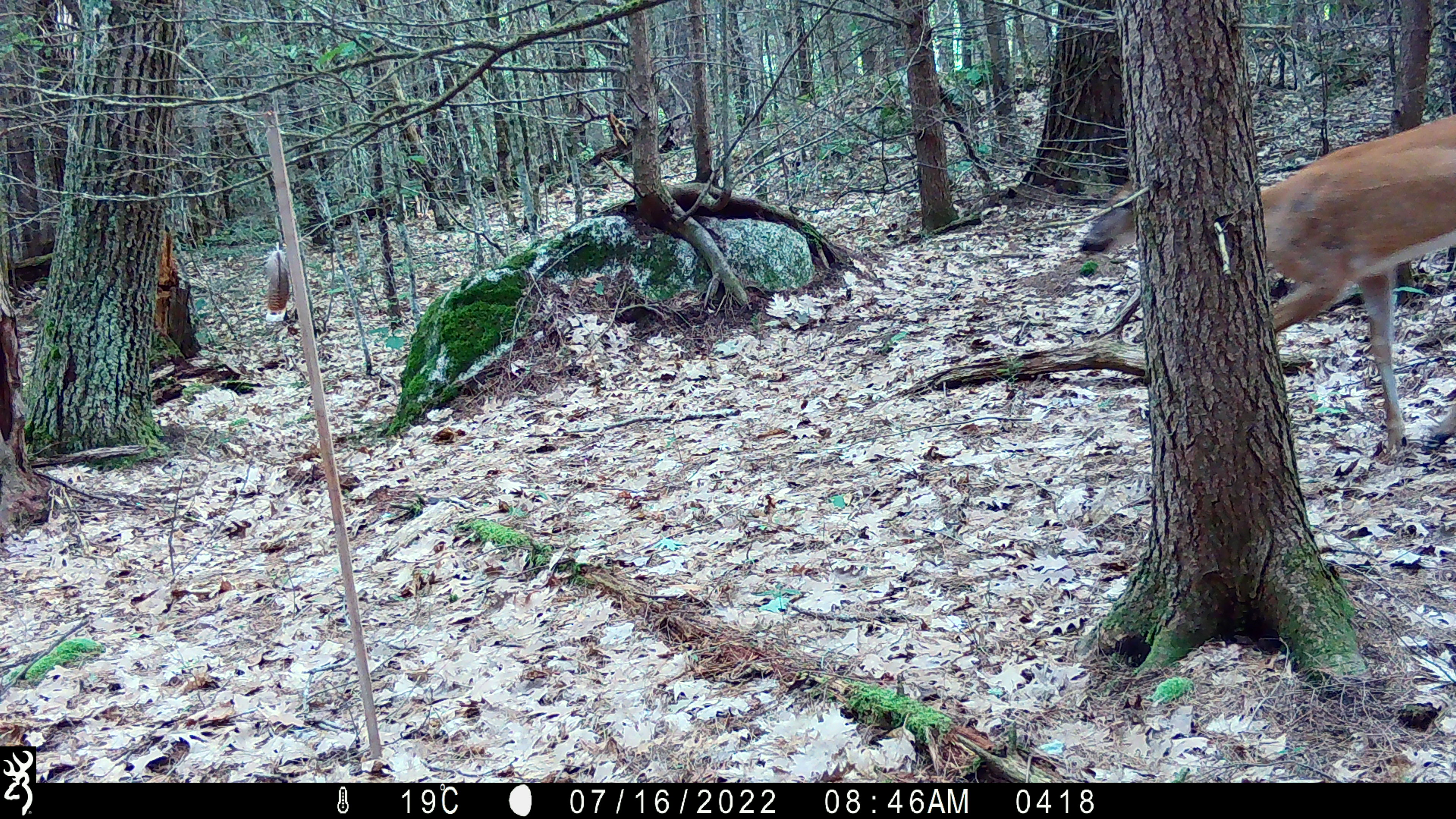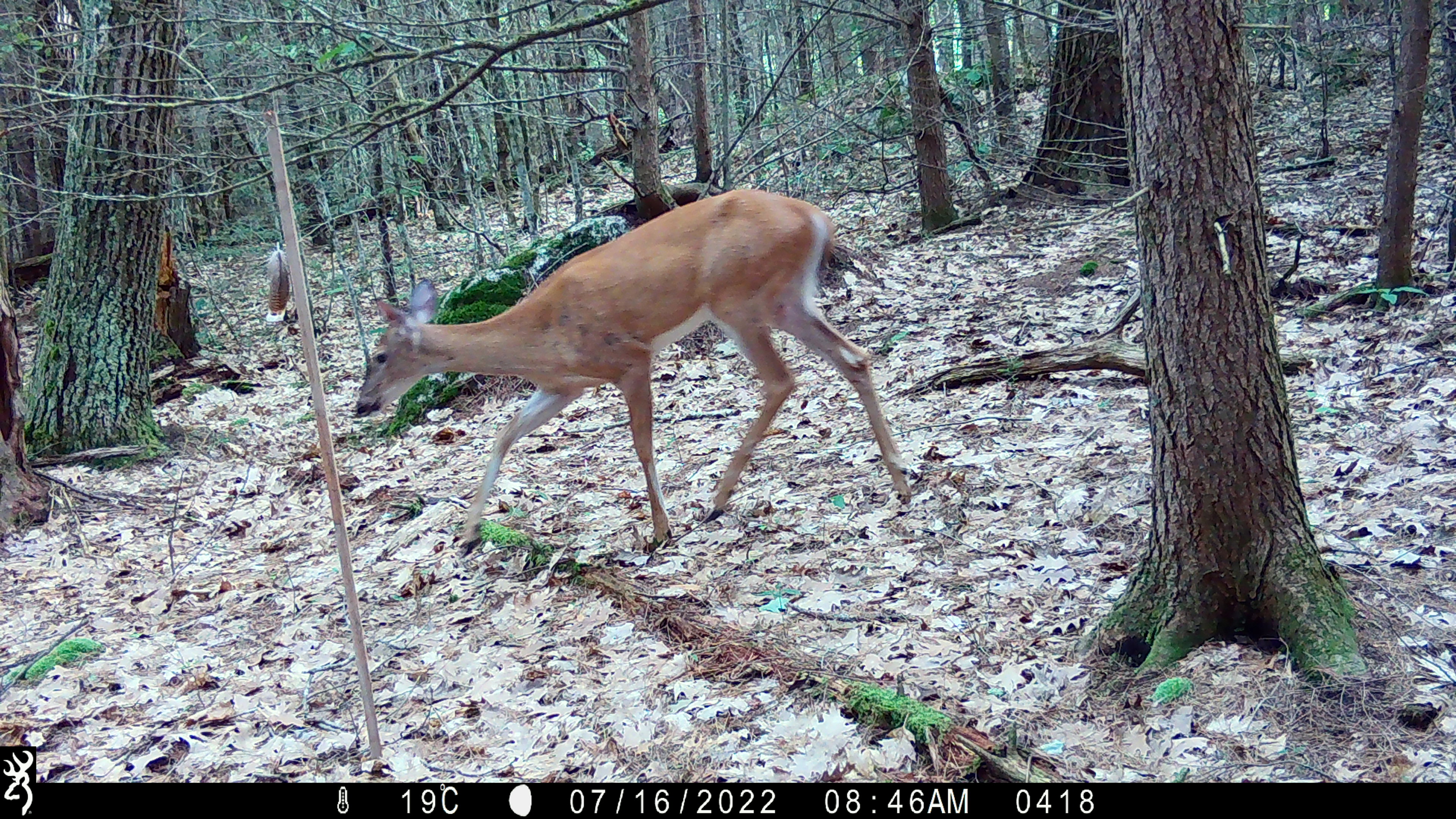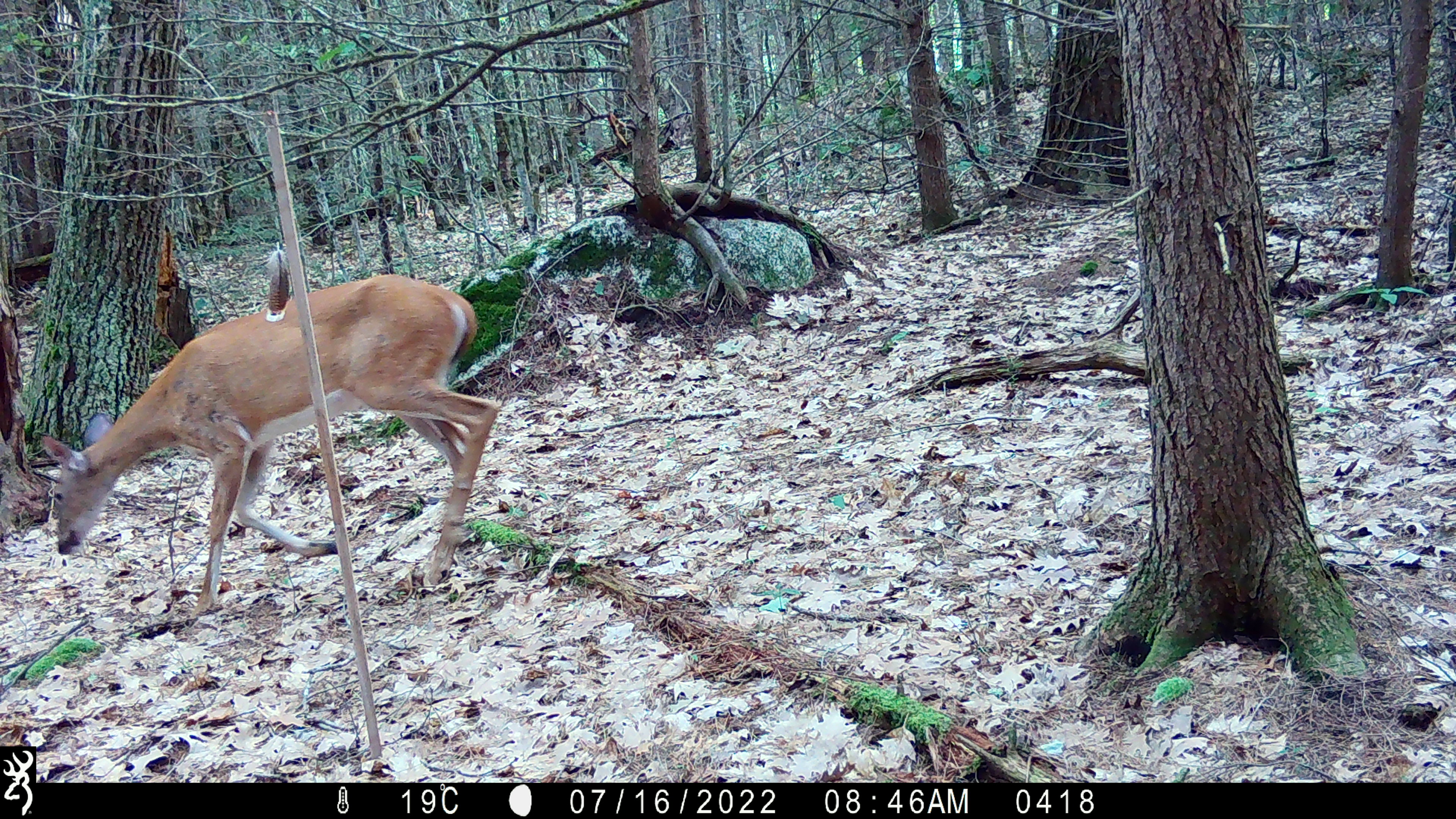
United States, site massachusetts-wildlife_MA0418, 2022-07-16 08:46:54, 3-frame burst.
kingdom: Animalia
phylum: Chordata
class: Mammalia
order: Artiodactyla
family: Cervidae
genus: Odocoileus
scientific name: Odocoileus virginianus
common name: white-tailed deer